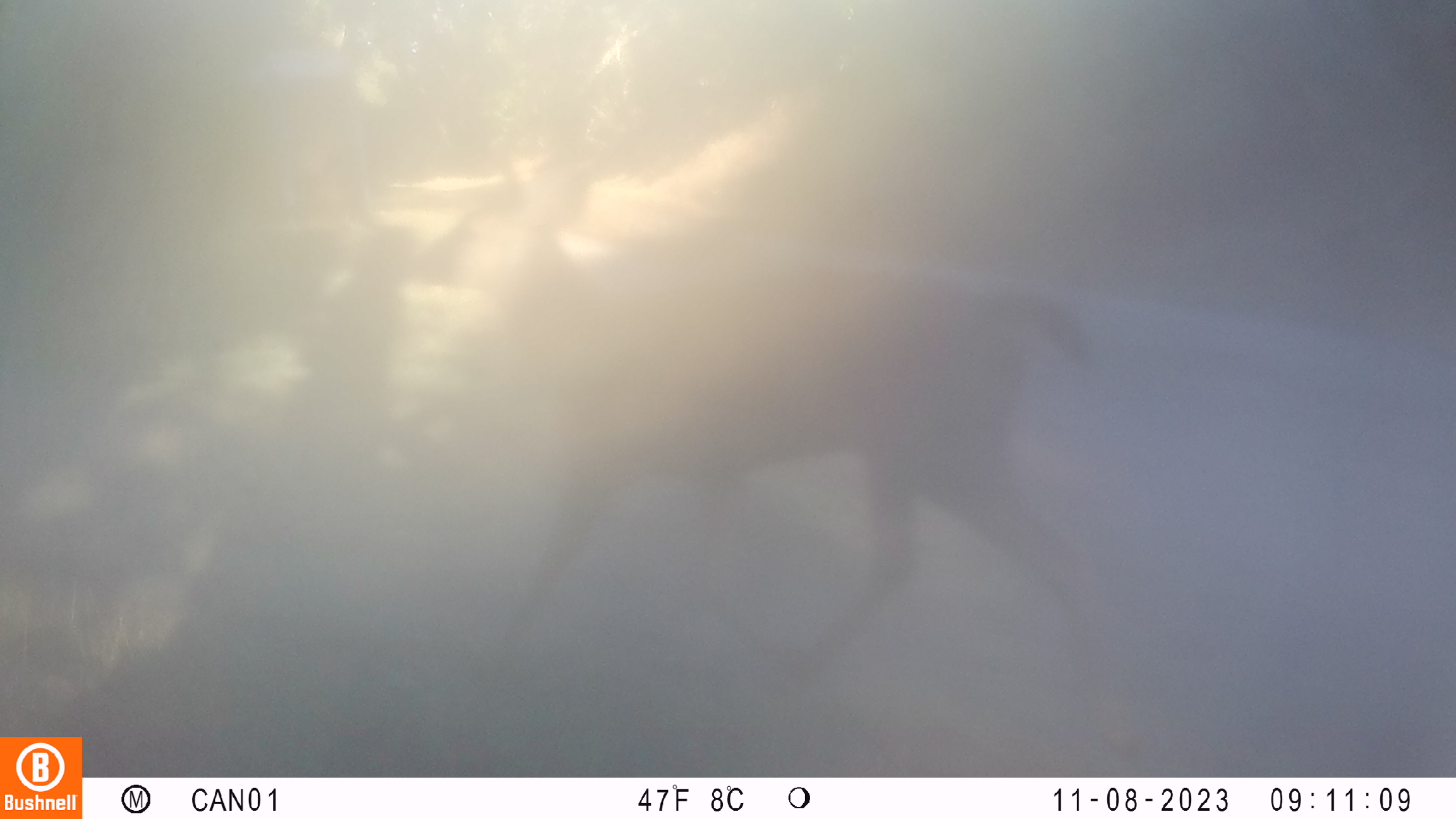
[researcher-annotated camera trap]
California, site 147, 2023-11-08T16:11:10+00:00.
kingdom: Animalia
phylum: Chordata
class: Mammalia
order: Artiodactyla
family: Cervidae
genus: Odocoileus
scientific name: Odocoileus hemionus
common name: mule deer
Mule deer (Odocoileus hemionus).